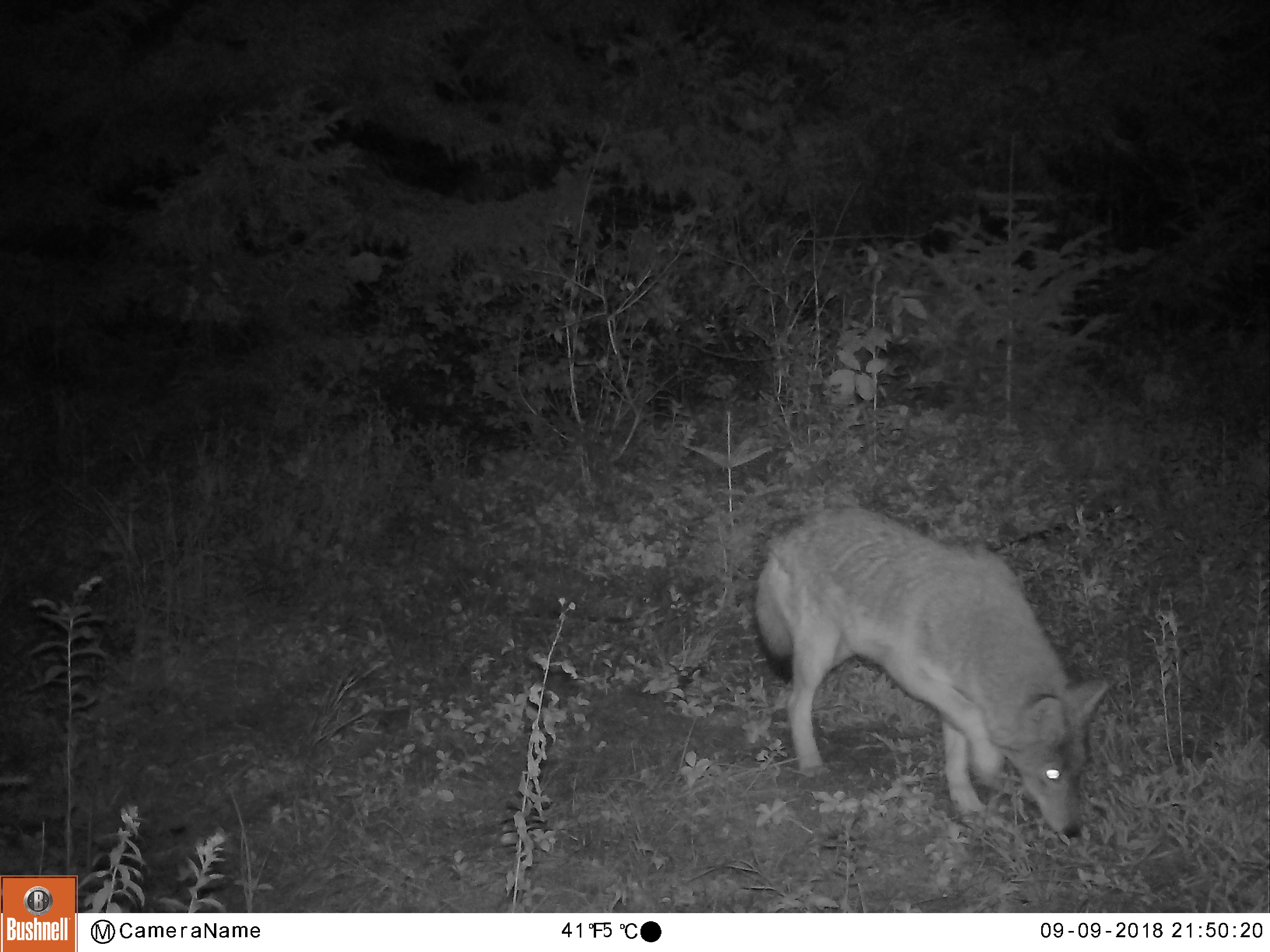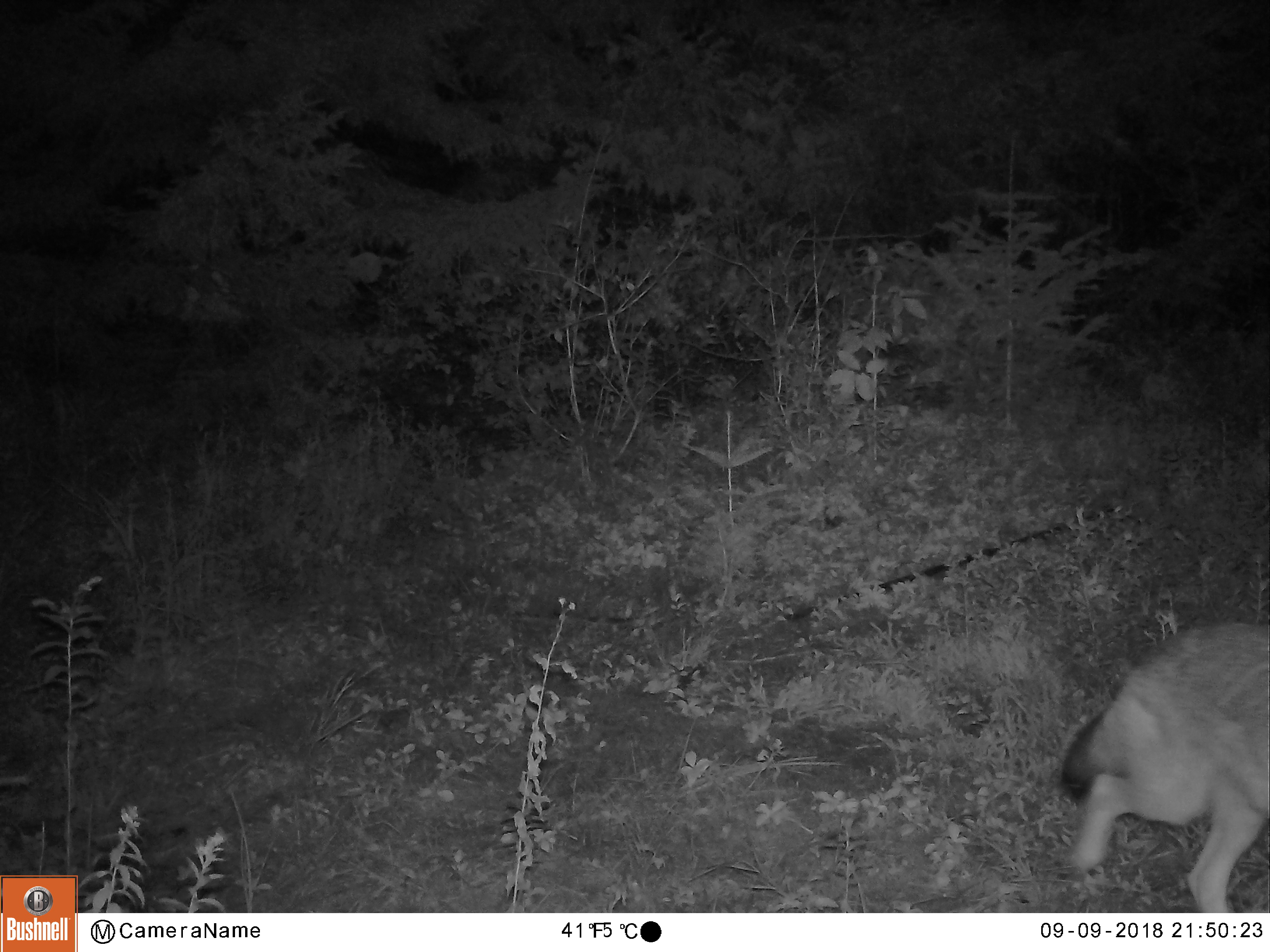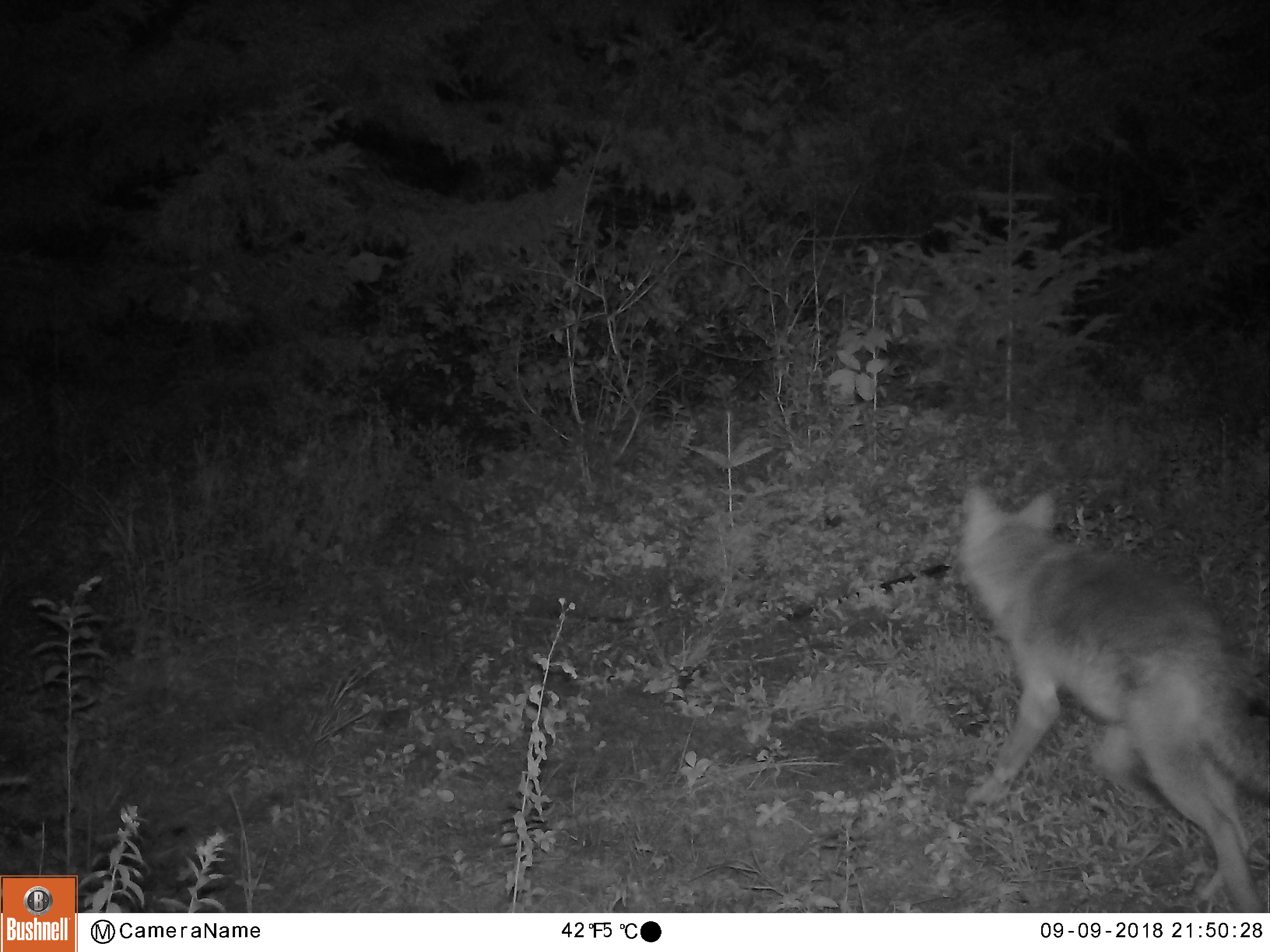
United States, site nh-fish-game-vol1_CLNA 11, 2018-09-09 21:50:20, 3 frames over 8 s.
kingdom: Animalia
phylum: Chordata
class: Mammalia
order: Carnivora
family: Canidae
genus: Canis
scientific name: Canis latrans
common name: coyote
Coyote (Canis latrans).